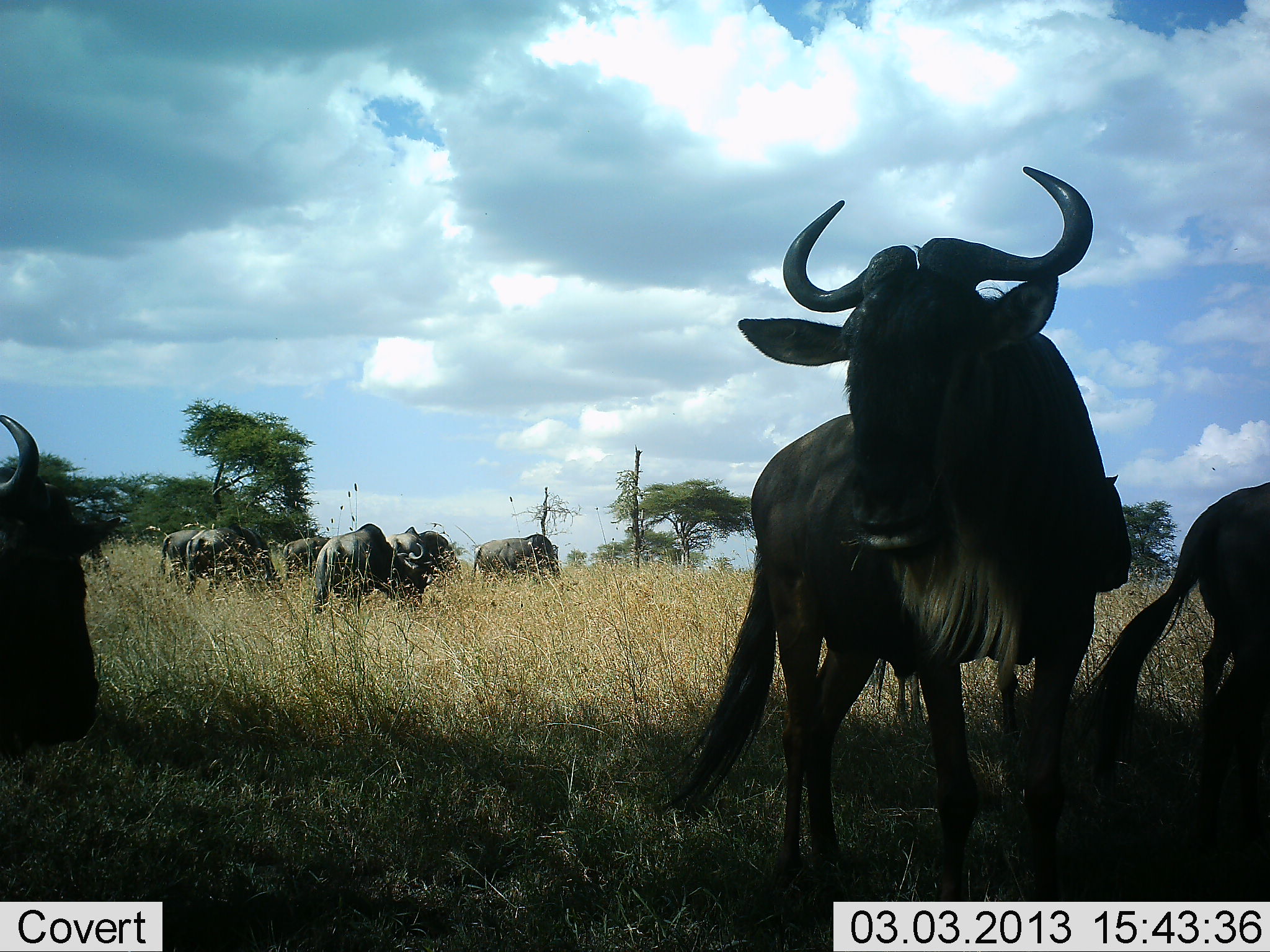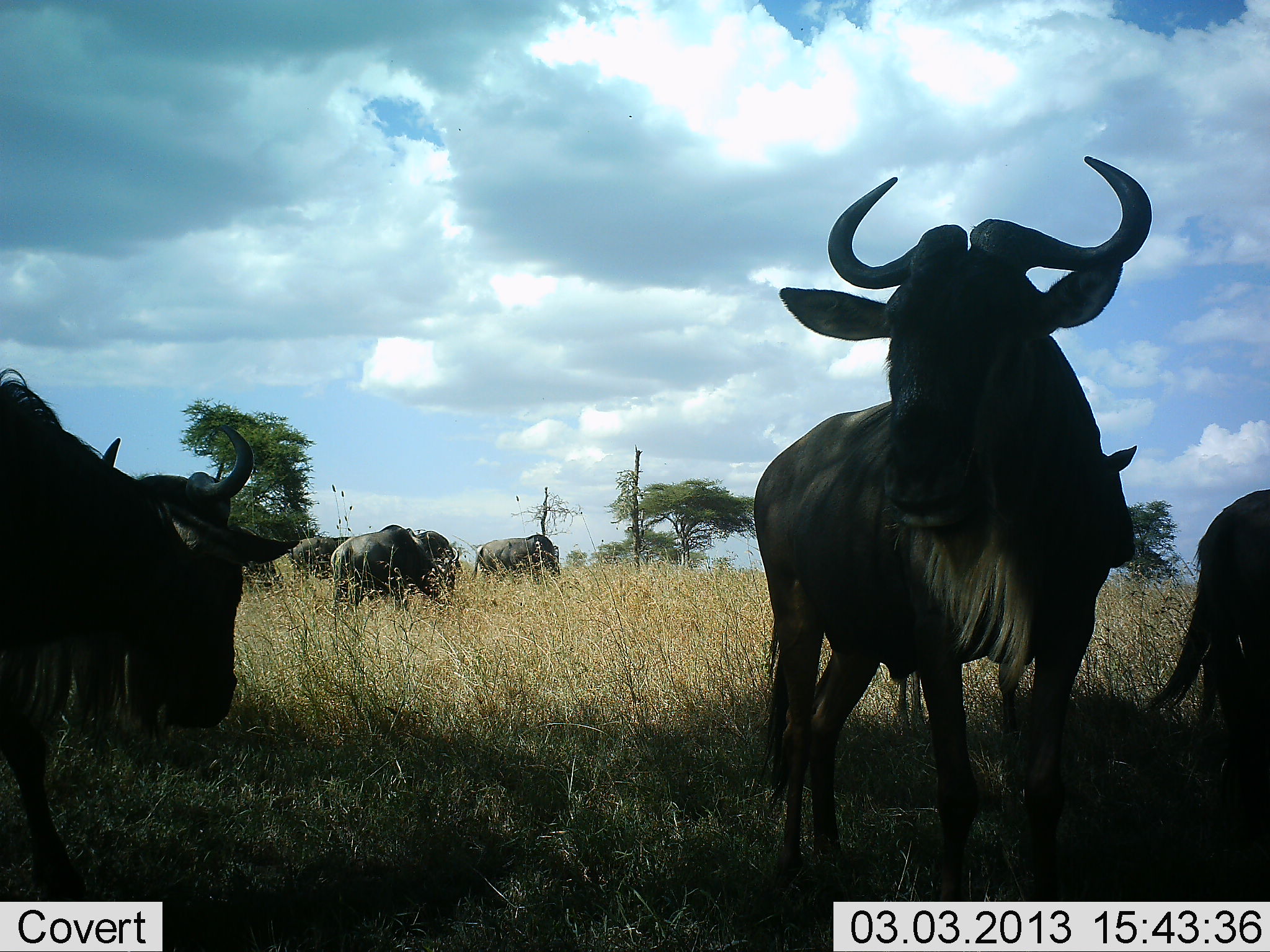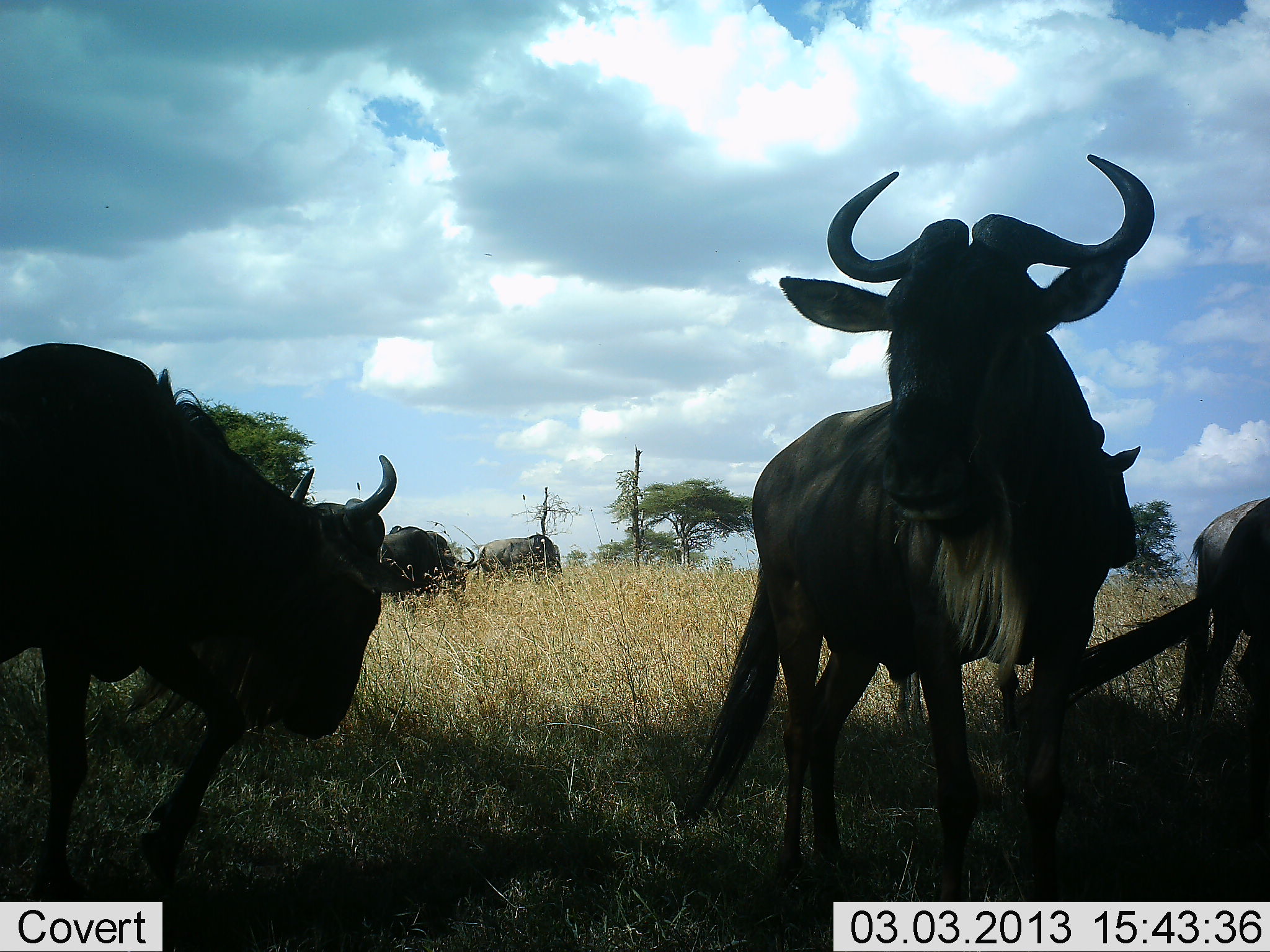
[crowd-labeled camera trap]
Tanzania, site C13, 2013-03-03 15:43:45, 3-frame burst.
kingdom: Animalia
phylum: Chordata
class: Mammalia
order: Artiodactyla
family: Bovidae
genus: Connochaetes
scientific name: Connochaetes taurinus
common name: blue wildebeest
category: wildebeest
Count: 9.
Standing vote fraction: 60%.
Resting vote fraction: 16%.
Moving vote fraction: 80%.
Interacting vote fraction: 12%.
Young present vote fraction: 4%.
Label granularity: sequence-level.